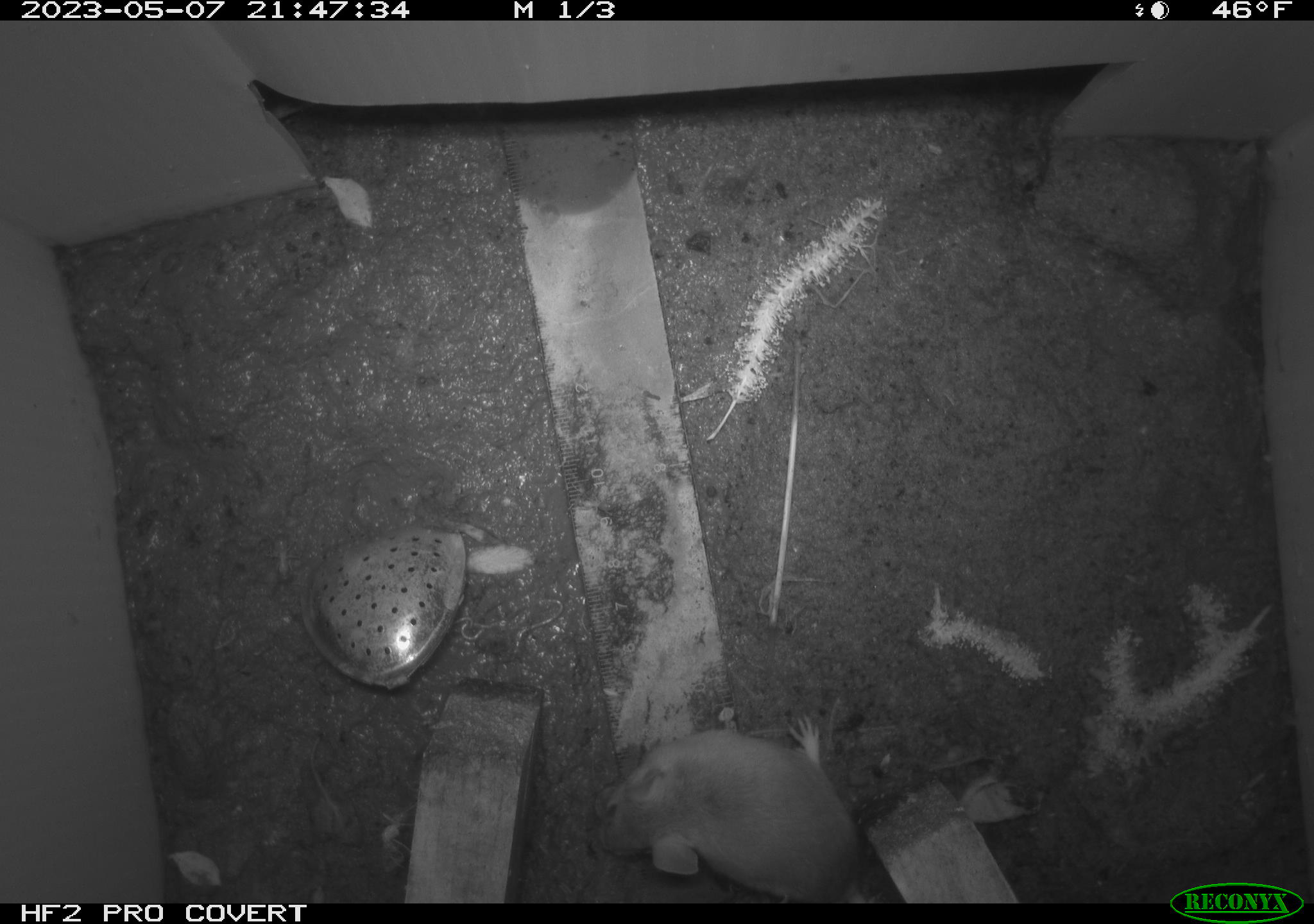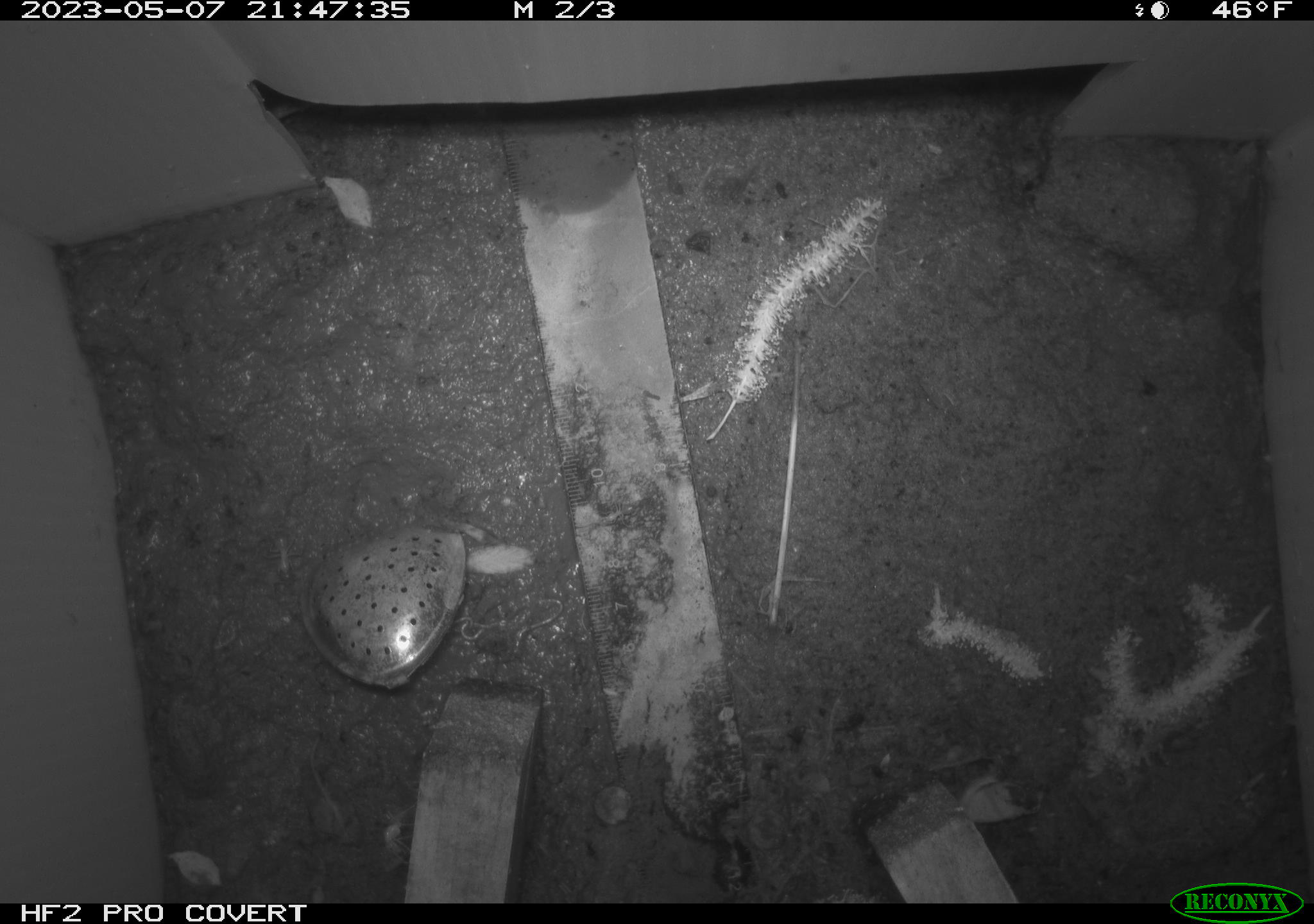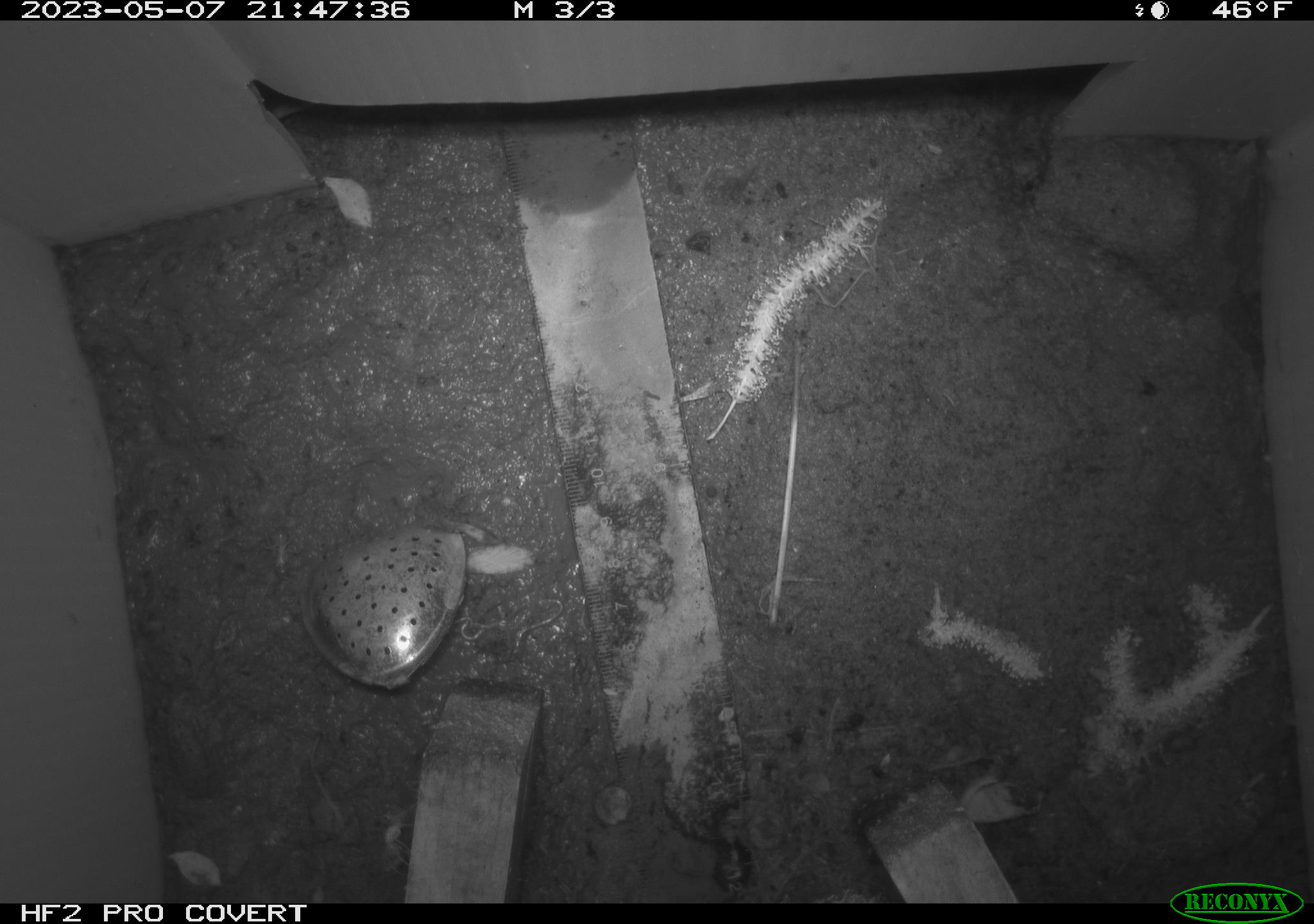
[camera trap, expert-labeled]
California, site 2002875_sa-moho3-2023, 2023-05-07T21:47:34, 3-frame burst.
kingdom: Animalia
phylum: Chordata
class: Mammalia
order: Rodentia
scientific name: Rodentia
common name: mouse species